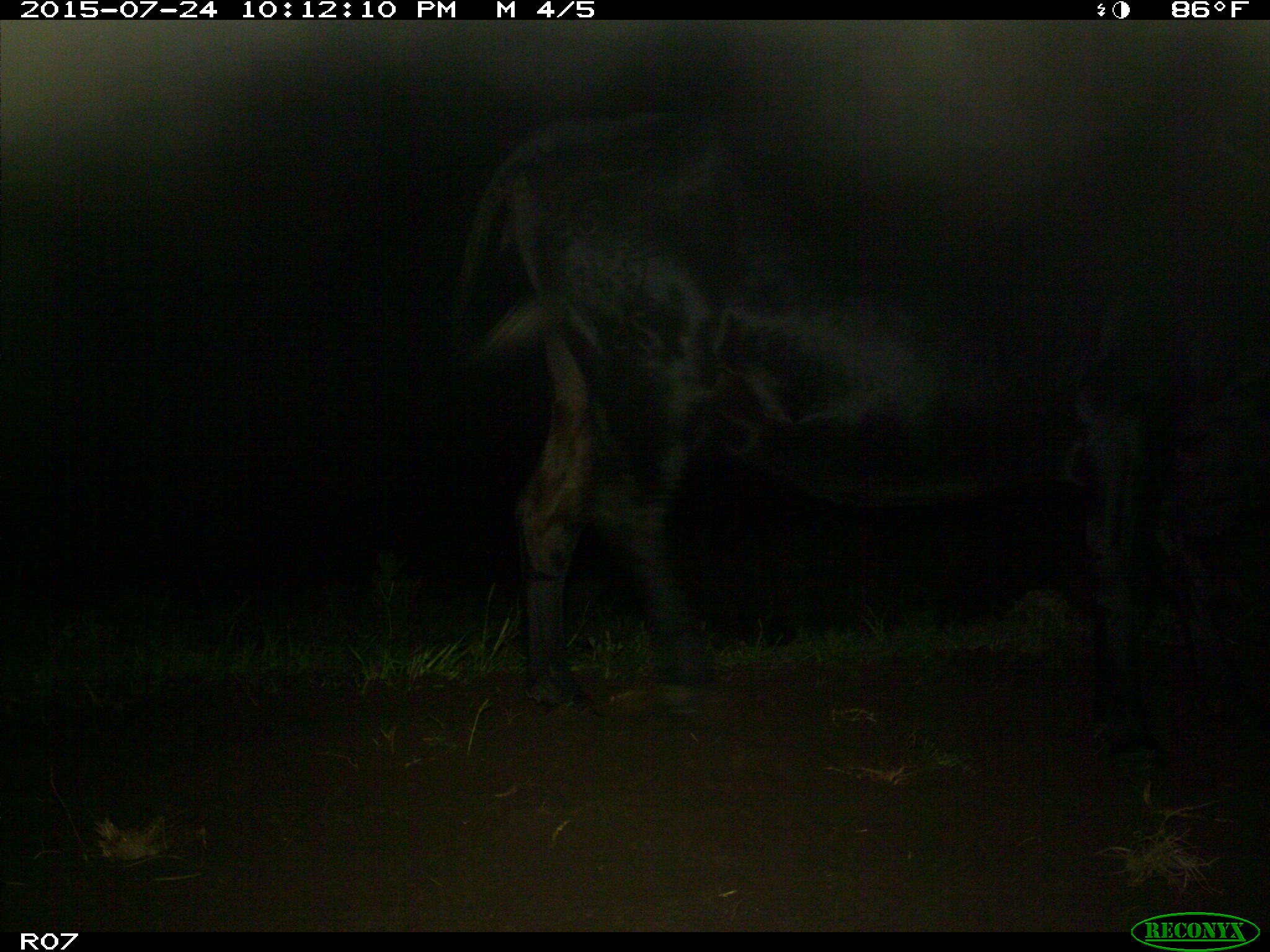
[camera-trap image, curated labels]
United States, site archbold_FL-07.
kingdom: Animalia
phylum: Chordata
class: Mammalia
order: Artiodactyla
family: Bovidae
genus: Bos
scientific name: Bos taurus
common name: domestic cow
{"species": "Bos taurus (domestic cow)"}